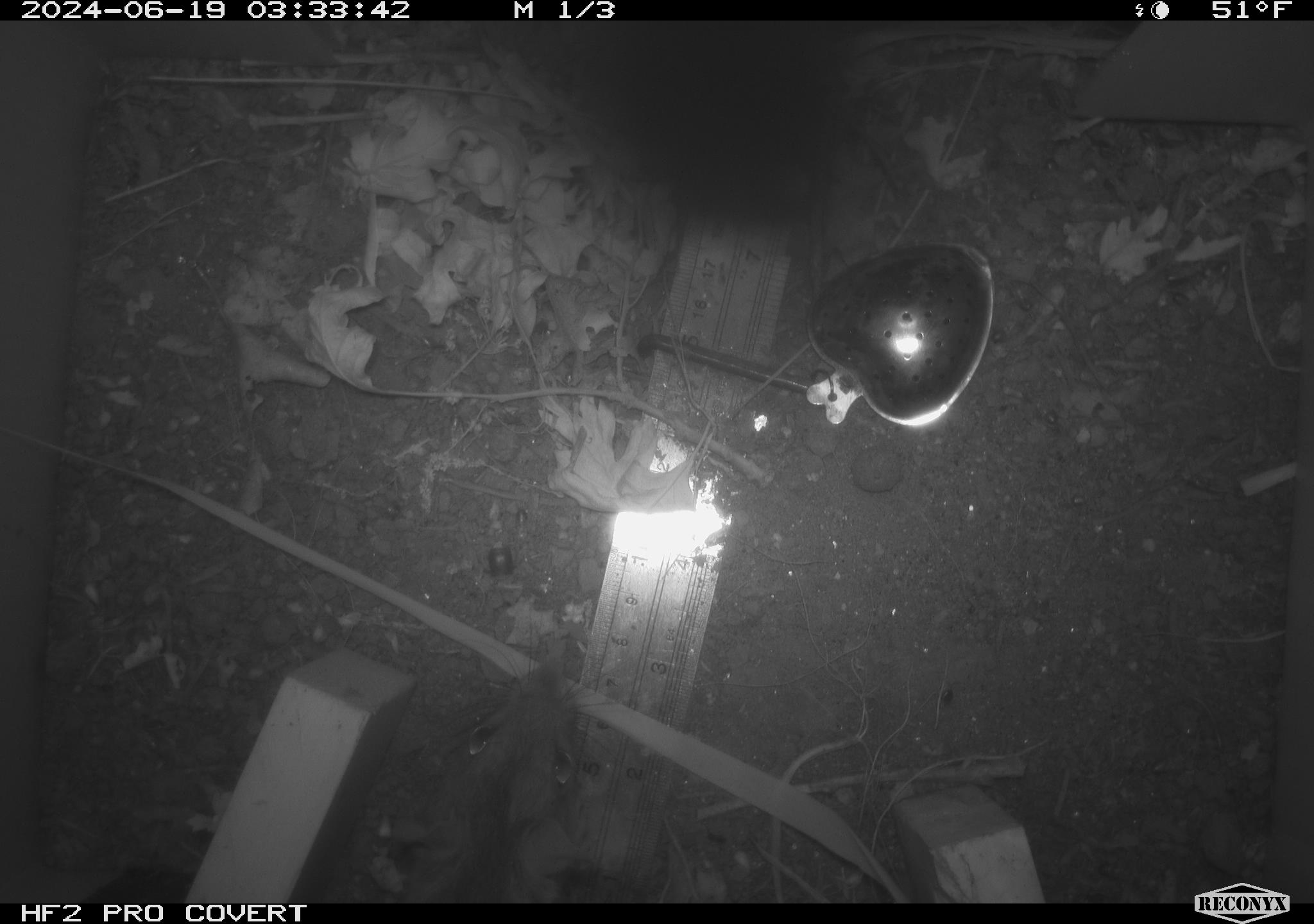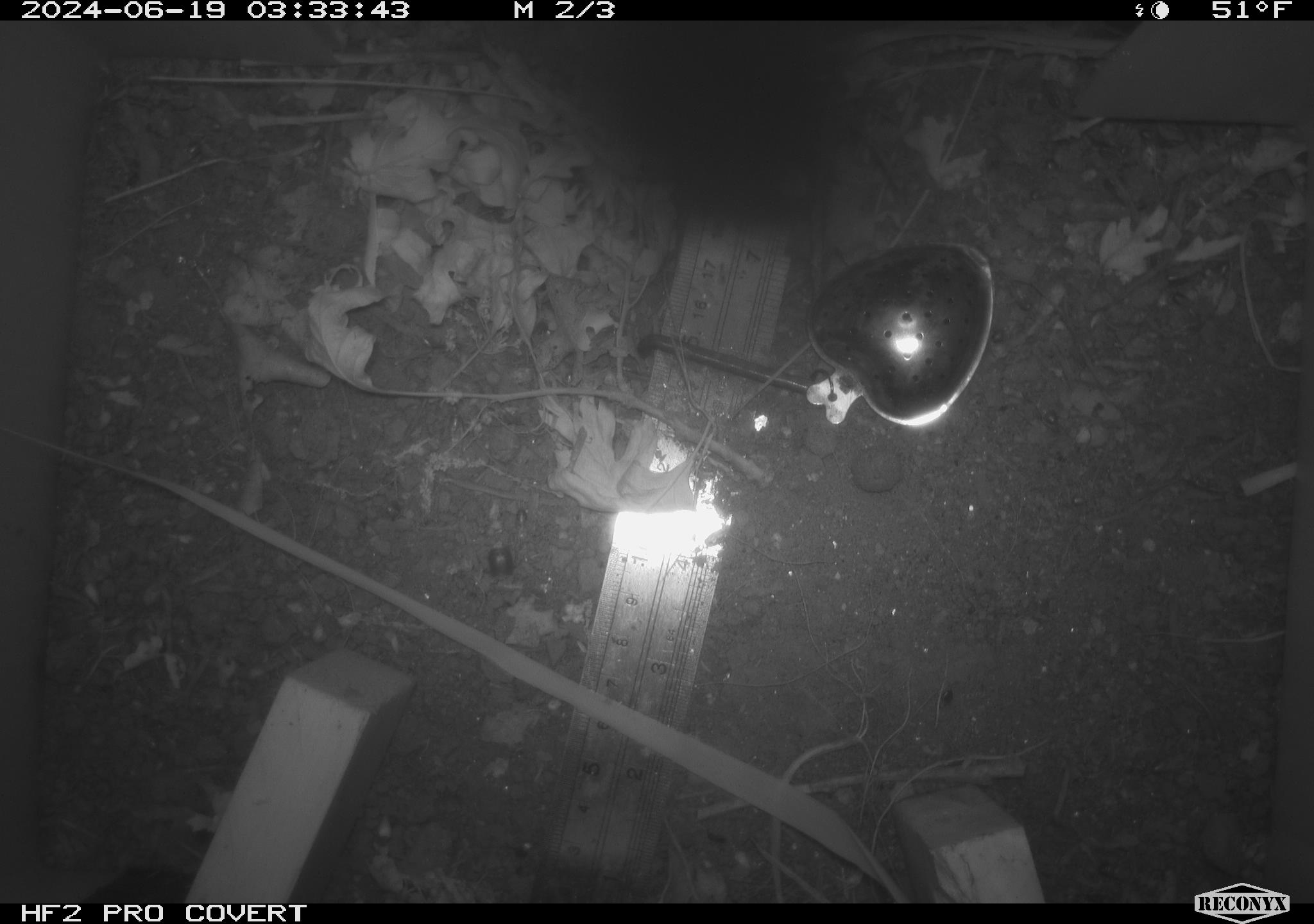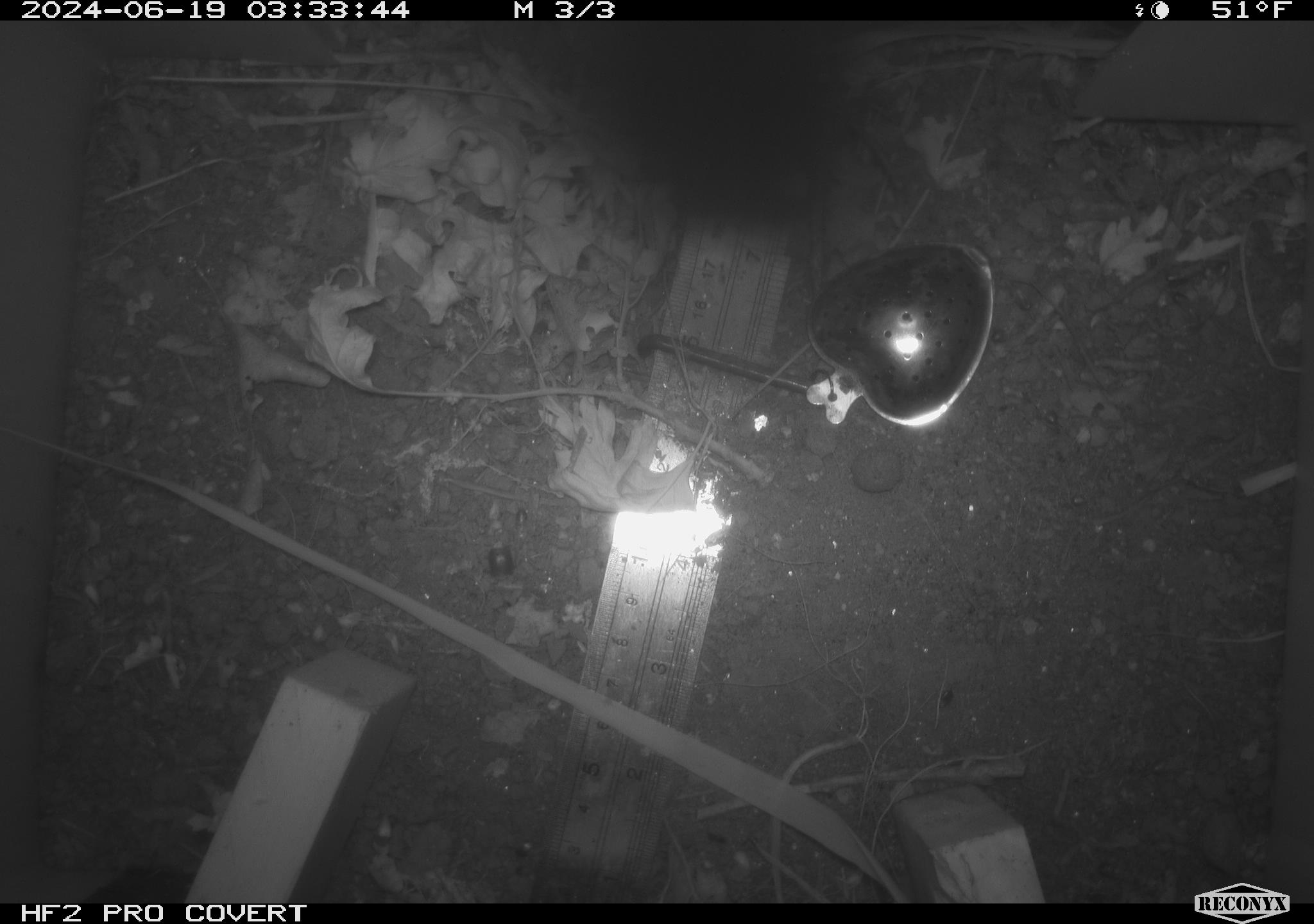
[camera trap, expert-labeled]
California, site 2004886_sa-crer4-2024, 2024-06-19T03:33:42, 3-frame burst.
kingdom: Animalia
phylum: Chordata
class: Mammalia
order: Rodentia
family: Cricetidae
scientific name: Arvicolinae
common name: voles, lemmings, and muskrats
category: arvicolinae subfamily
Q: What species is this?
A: Arvicolinae subfamily (voles, lemmings, and muskrats) (Arvicolinae).